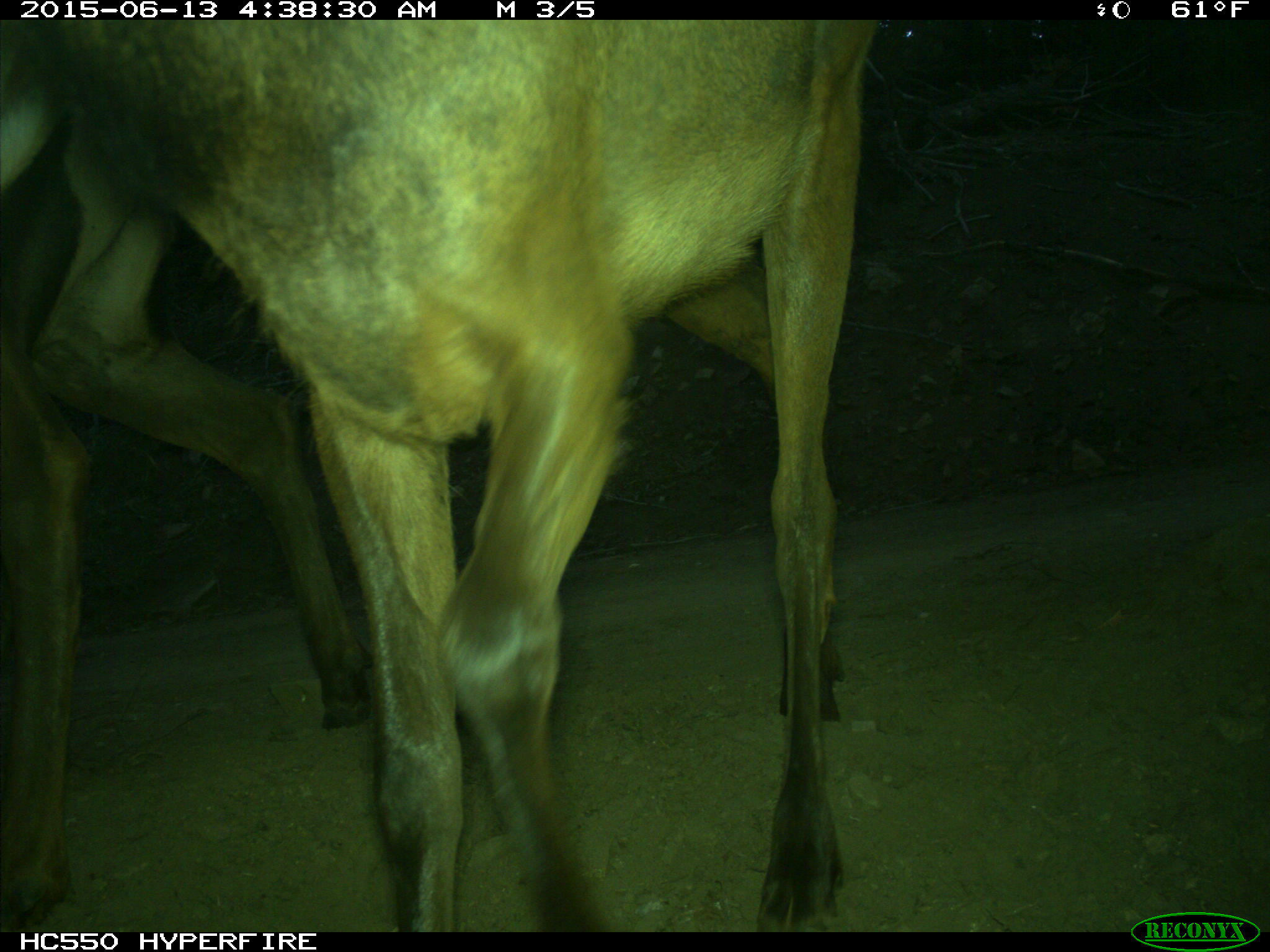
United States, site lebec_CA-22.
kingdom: Animalia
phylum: Chordata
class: Mammalia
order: Artiodactyla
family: Cervidae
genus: Cervus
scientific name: Cervus canadensis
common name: elk